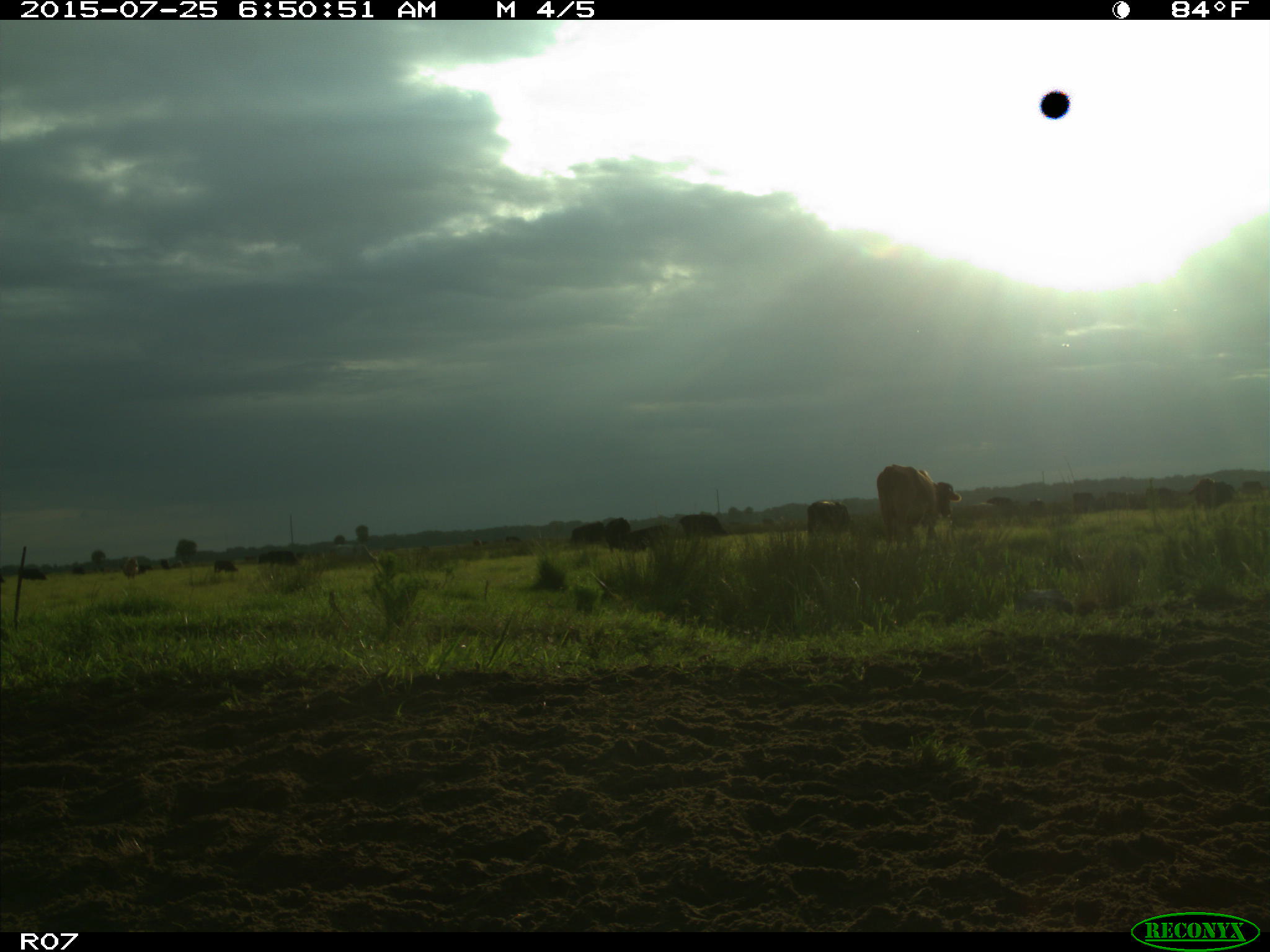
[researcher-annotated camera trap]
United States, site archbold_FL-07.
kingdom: Animalia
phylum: Chordata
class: Mammalia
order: Artiodactyla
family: Bovidae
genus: Bos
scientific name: Bos taurus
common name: domestic cow